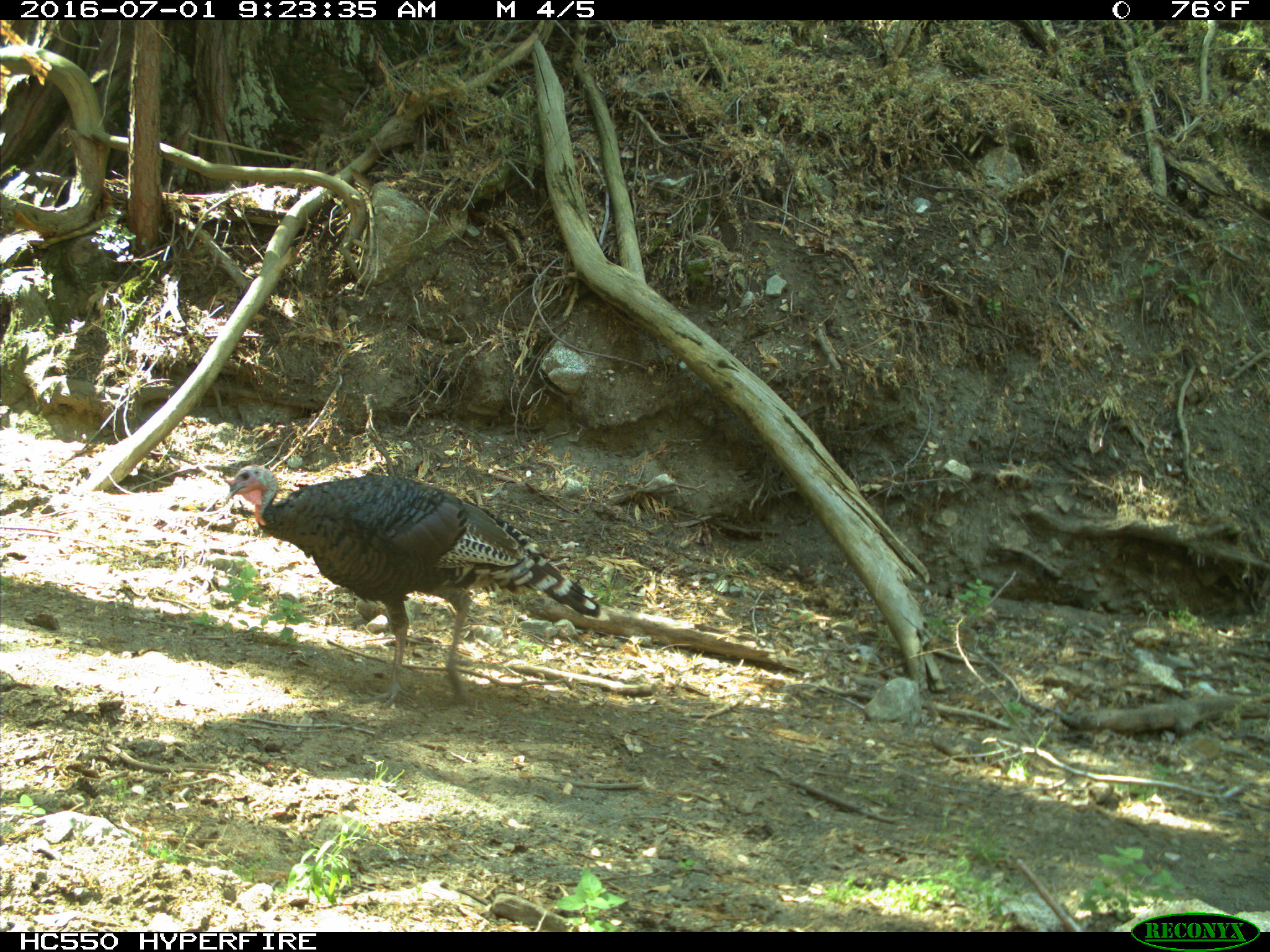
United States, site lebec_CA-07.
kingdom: Animalia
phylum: Chordata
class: Aves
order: Galliformes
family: Phasianidae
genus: Meleagris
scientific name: Meleagris gallopavo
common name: wild turkey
Meleagris gallopavo (wild turkey).